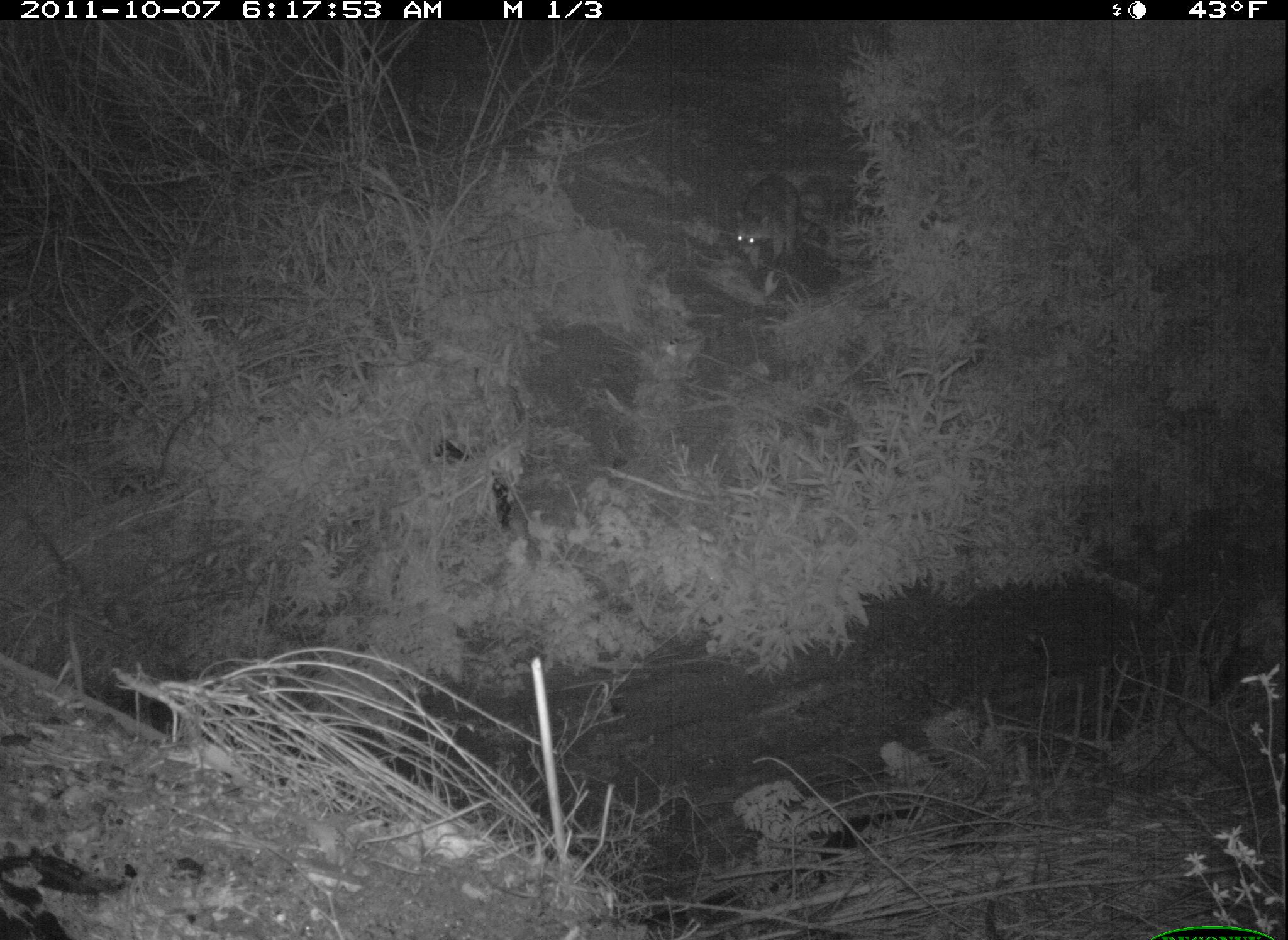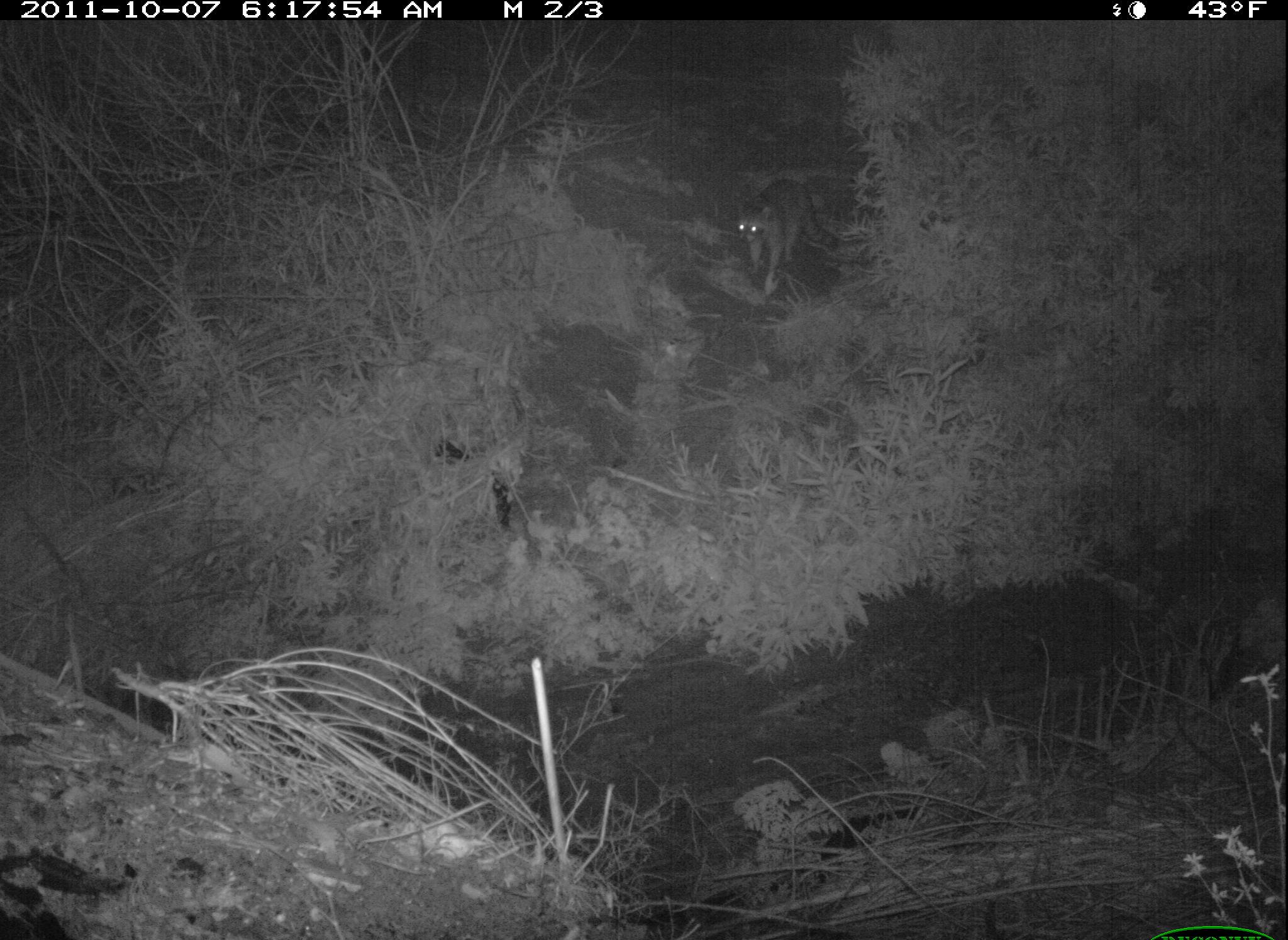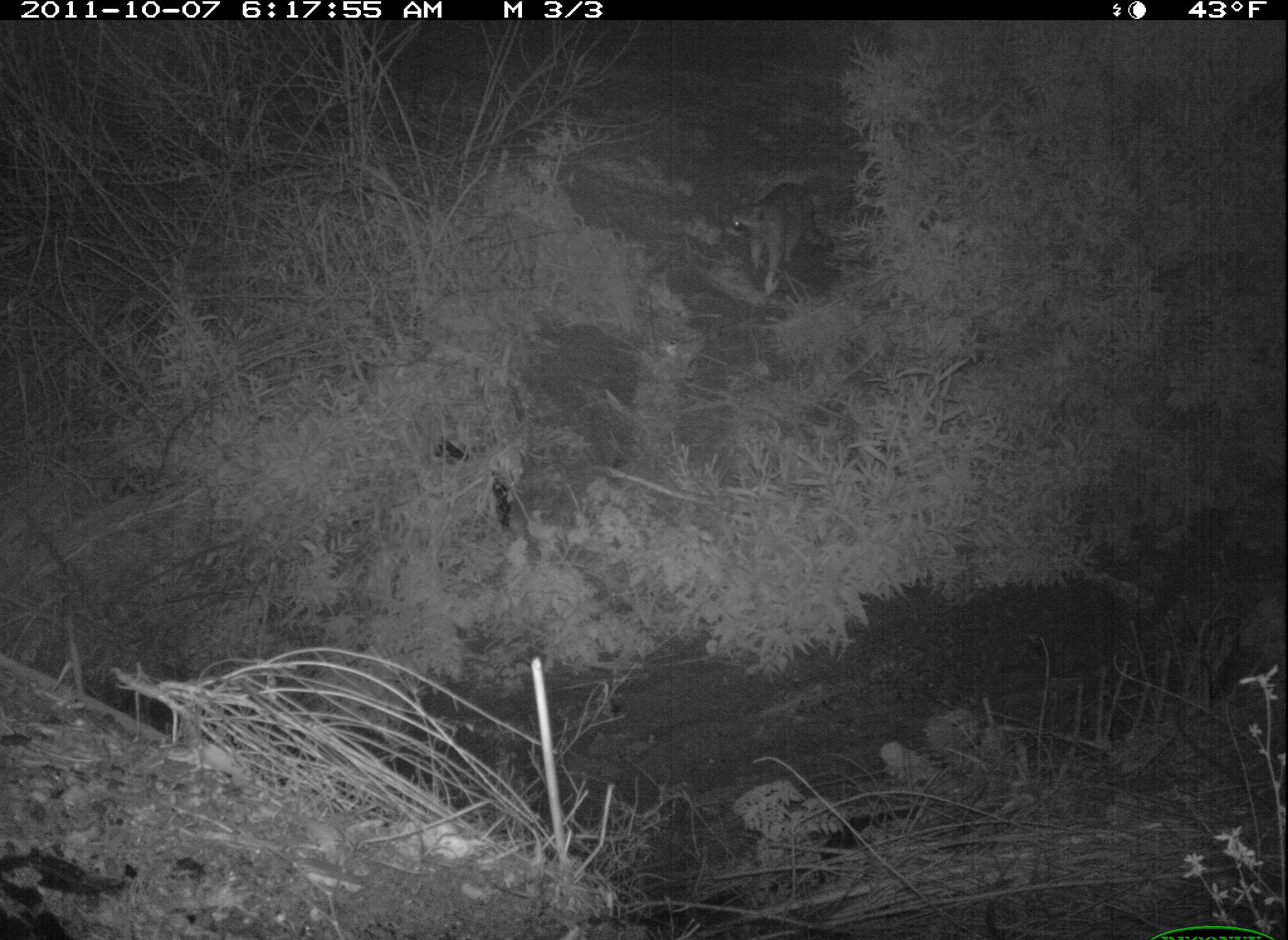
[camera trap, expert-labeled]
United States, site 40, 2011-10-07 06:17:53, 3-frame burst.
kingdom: Animalia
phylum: Chordata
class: Mammalia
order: Carnivora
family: Procyonidae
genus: Procyon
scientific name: Procyon lotor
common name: raccoon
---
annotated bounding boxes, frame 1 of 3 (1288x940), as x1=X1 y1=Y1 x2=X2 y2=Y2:
raccoon: x1=720 y1=164 x2=819 y2=277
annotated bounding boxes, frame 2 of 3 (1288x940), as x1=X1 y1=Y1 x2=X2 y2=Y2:
raccoon: x1=720 y1=156 x2=848 y2=298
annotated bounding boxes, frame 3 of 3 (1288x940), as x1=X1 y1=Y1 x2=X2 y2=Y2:
raccoon: x1=712 y1=169 x2=826 y2=308